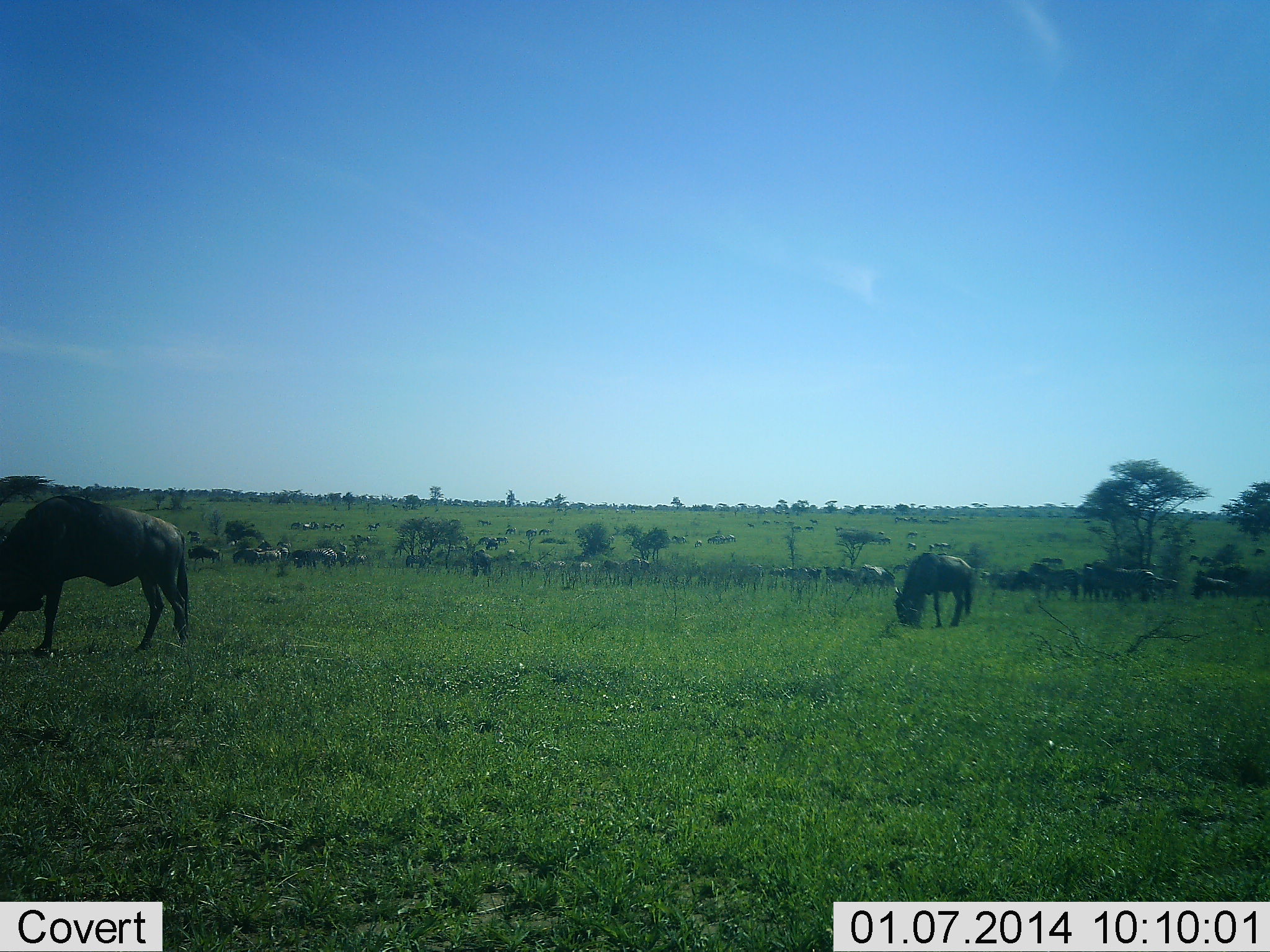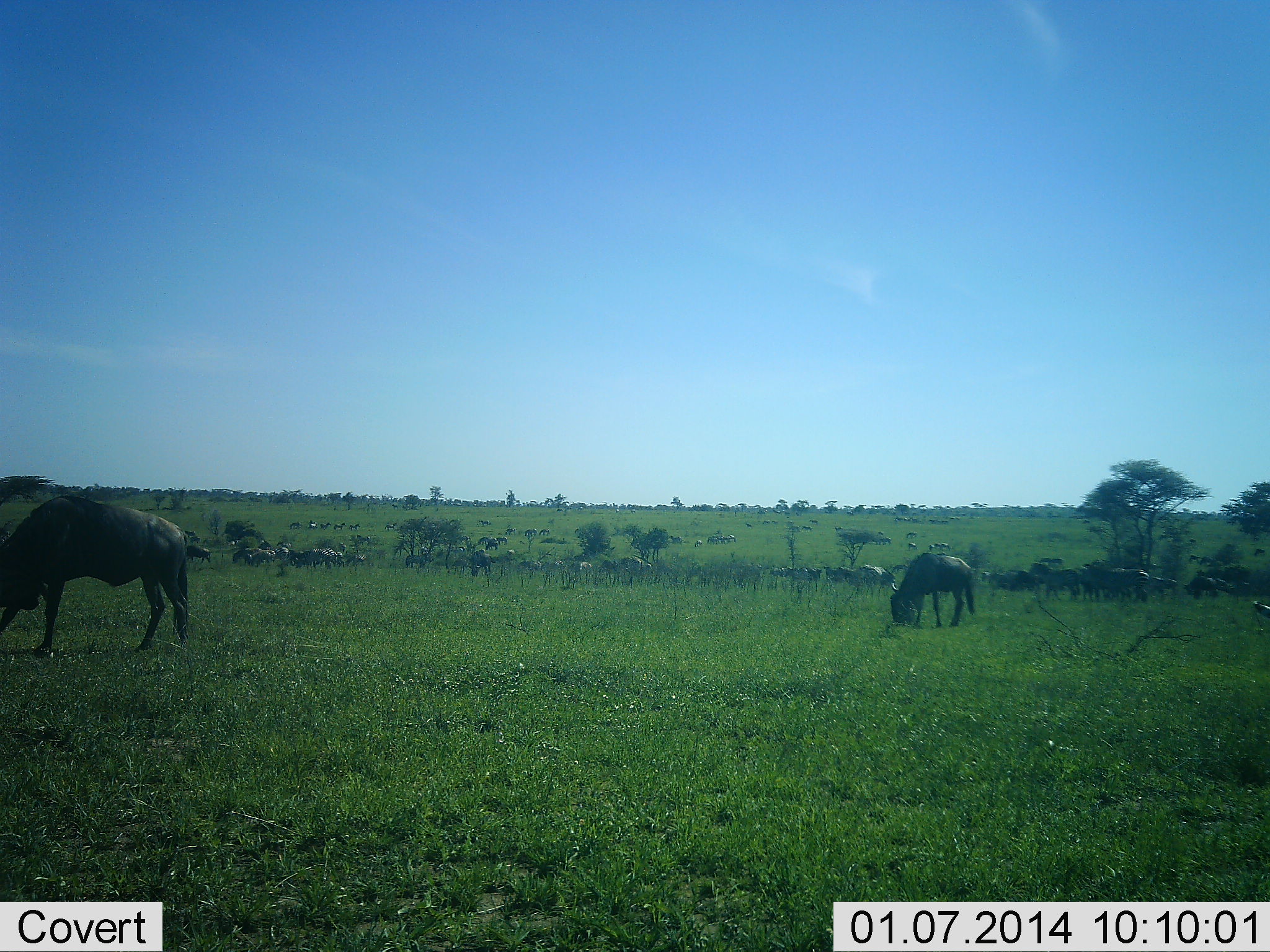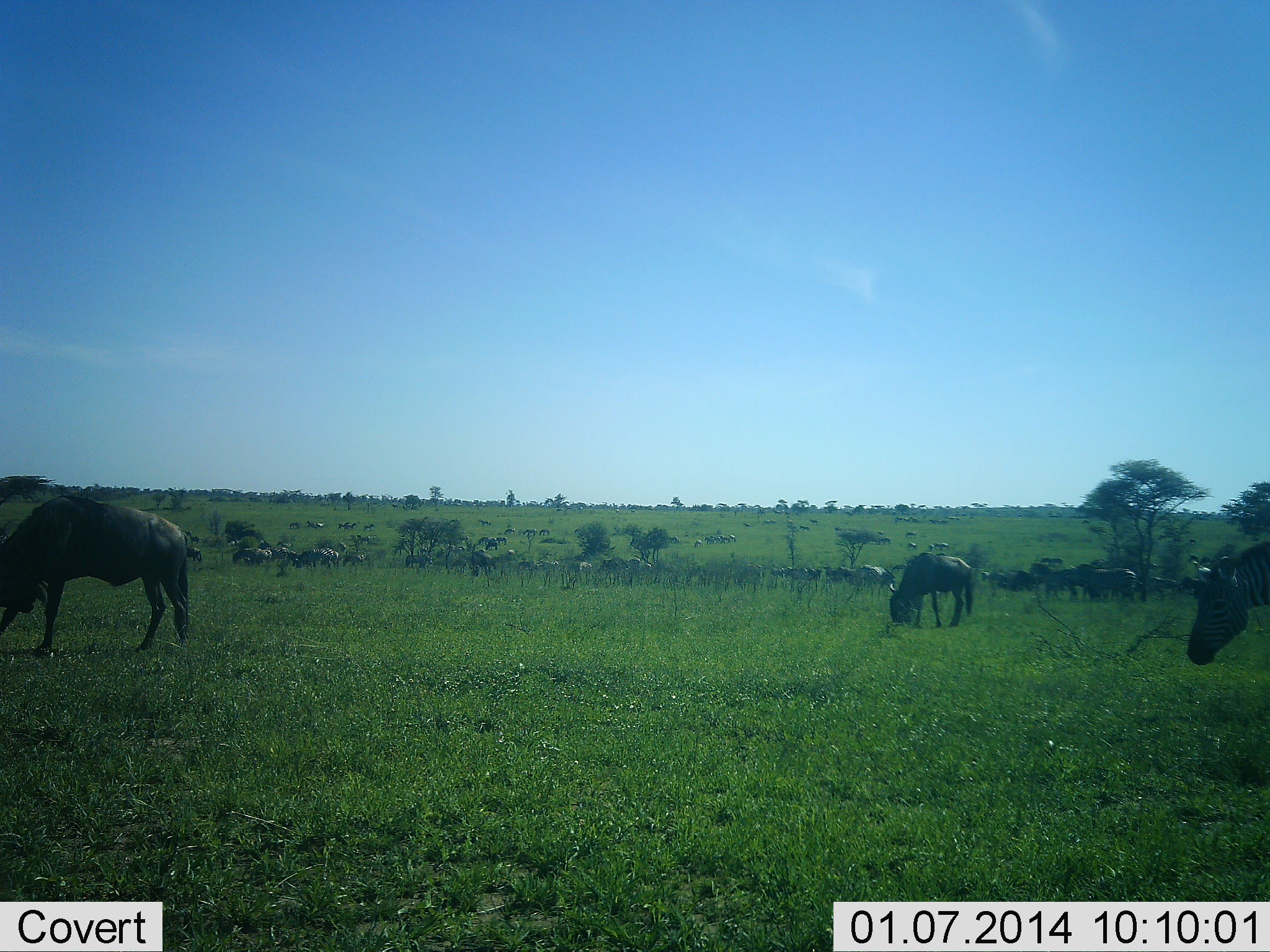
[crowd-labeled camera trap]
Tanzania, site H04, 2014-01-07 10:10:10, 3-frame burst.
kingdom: Animalia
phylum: Chordata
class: Mammalia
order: Artiodactyla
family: Bovidae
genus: Connochaetes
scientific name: Connochaetes taurinus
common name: blue wildebeest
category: wildebeest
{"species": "wildebeest (blue wildebeest) (Connochaetes taurinus)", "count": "11-50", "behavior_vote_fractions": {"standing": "53%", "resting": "11%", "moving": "68%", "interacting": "5%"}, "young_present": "0%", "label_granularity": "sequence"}